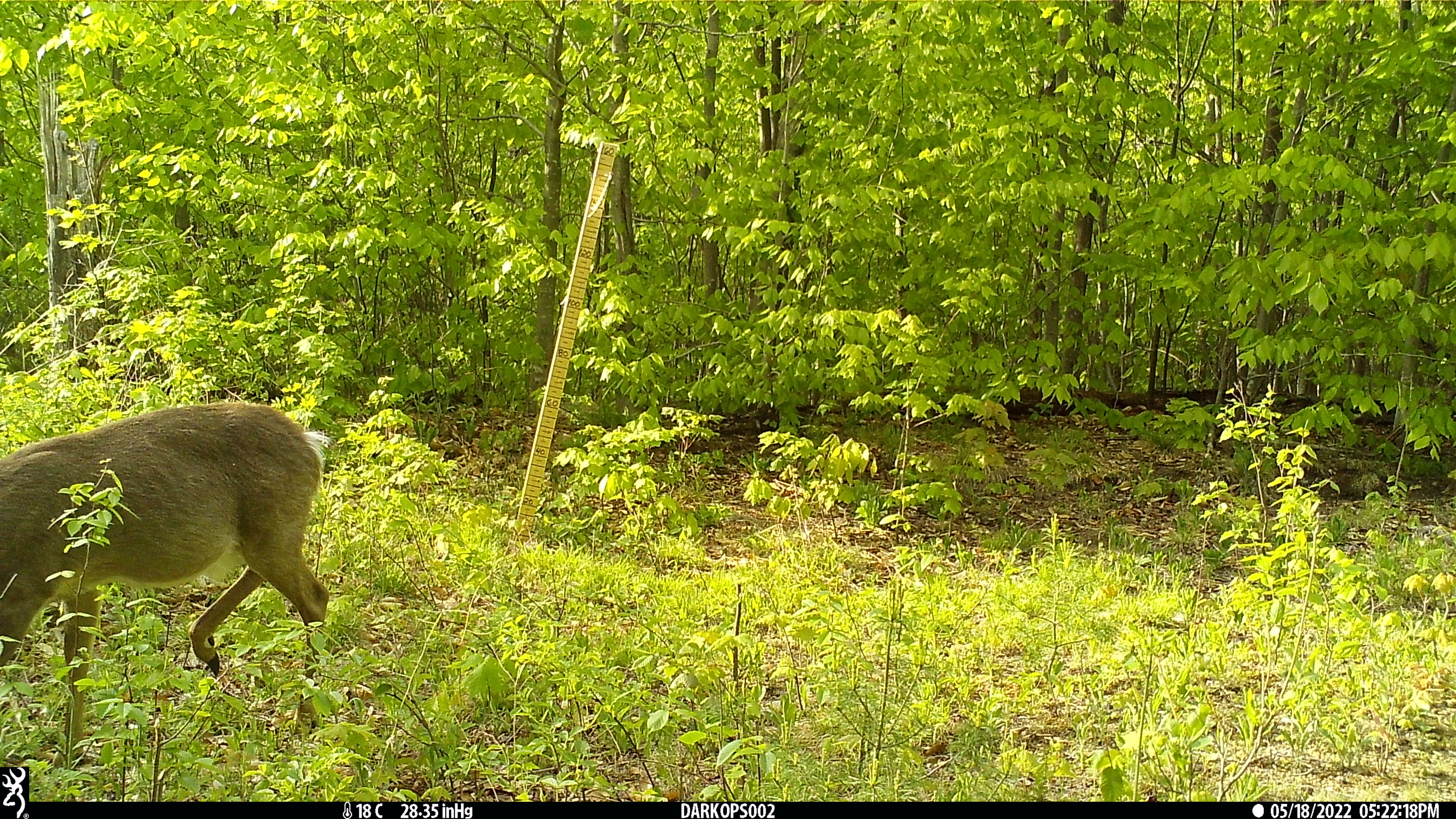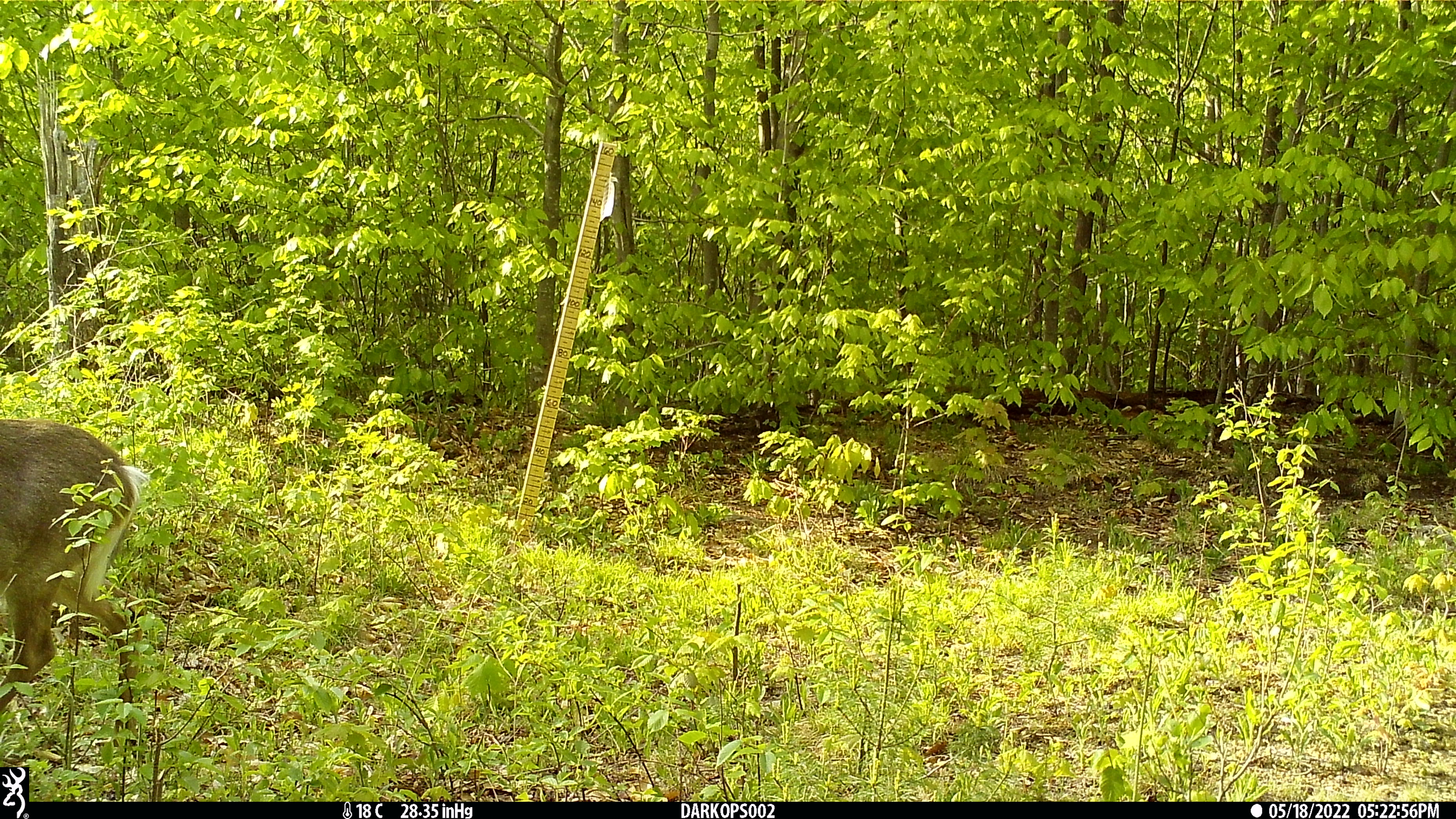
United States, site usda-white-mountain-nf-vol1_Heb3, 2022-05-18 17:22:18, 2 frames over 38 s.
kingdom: Animalia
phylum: Chordata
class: Mammalia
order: Artiodactyla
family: Cervidae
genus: Odocoileus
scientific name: Odocoileus virginianus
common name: white-tailed deer